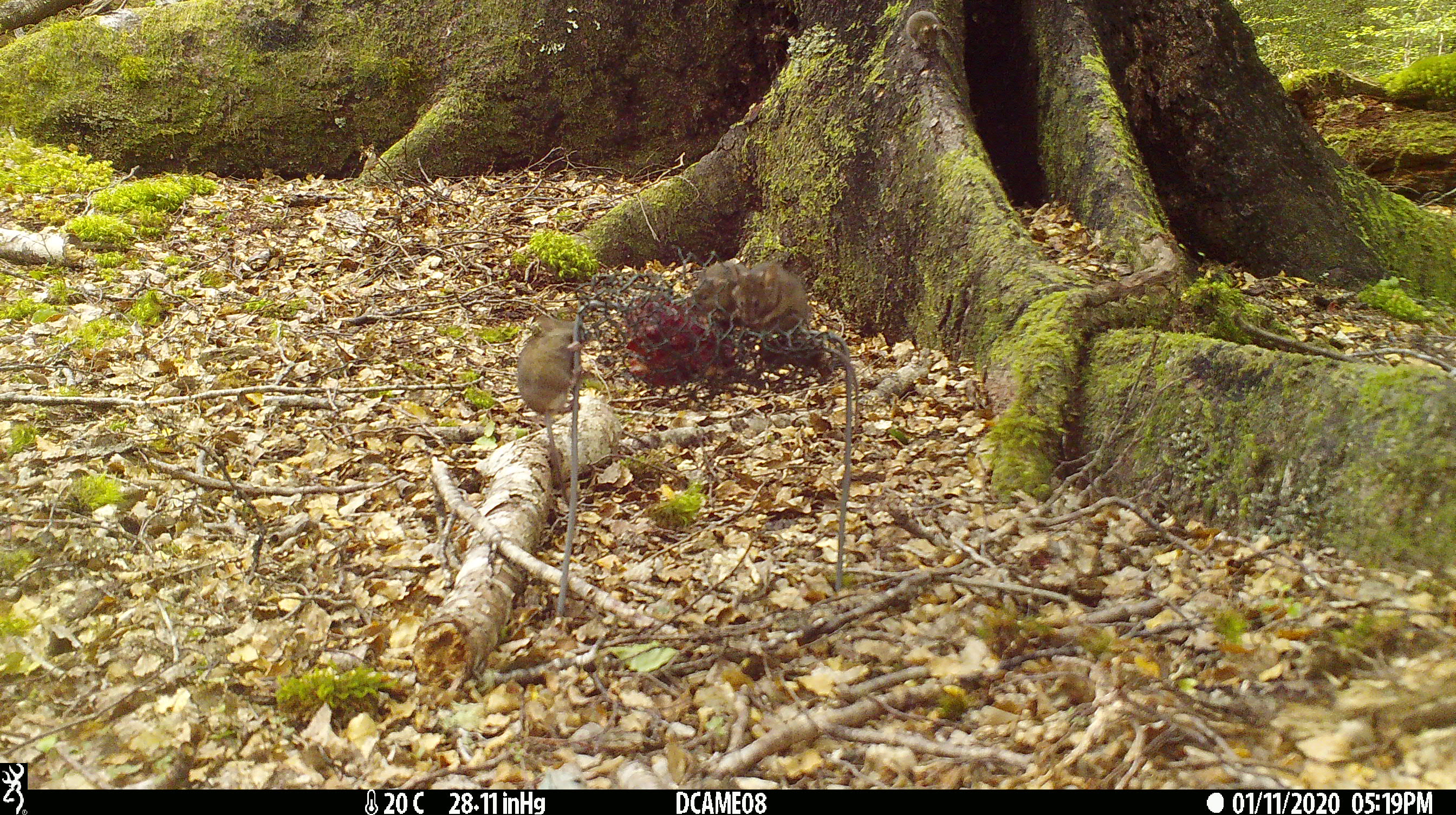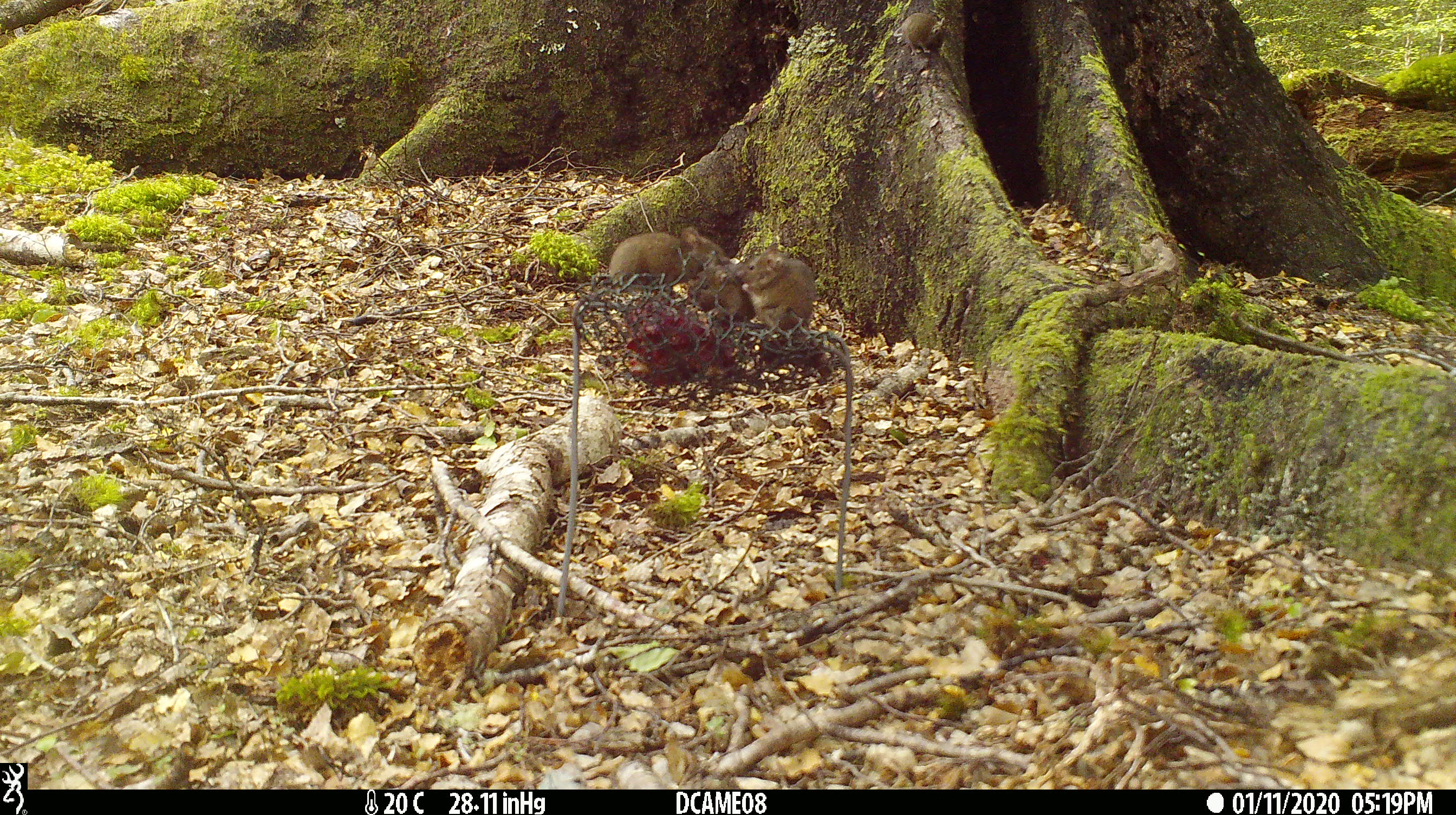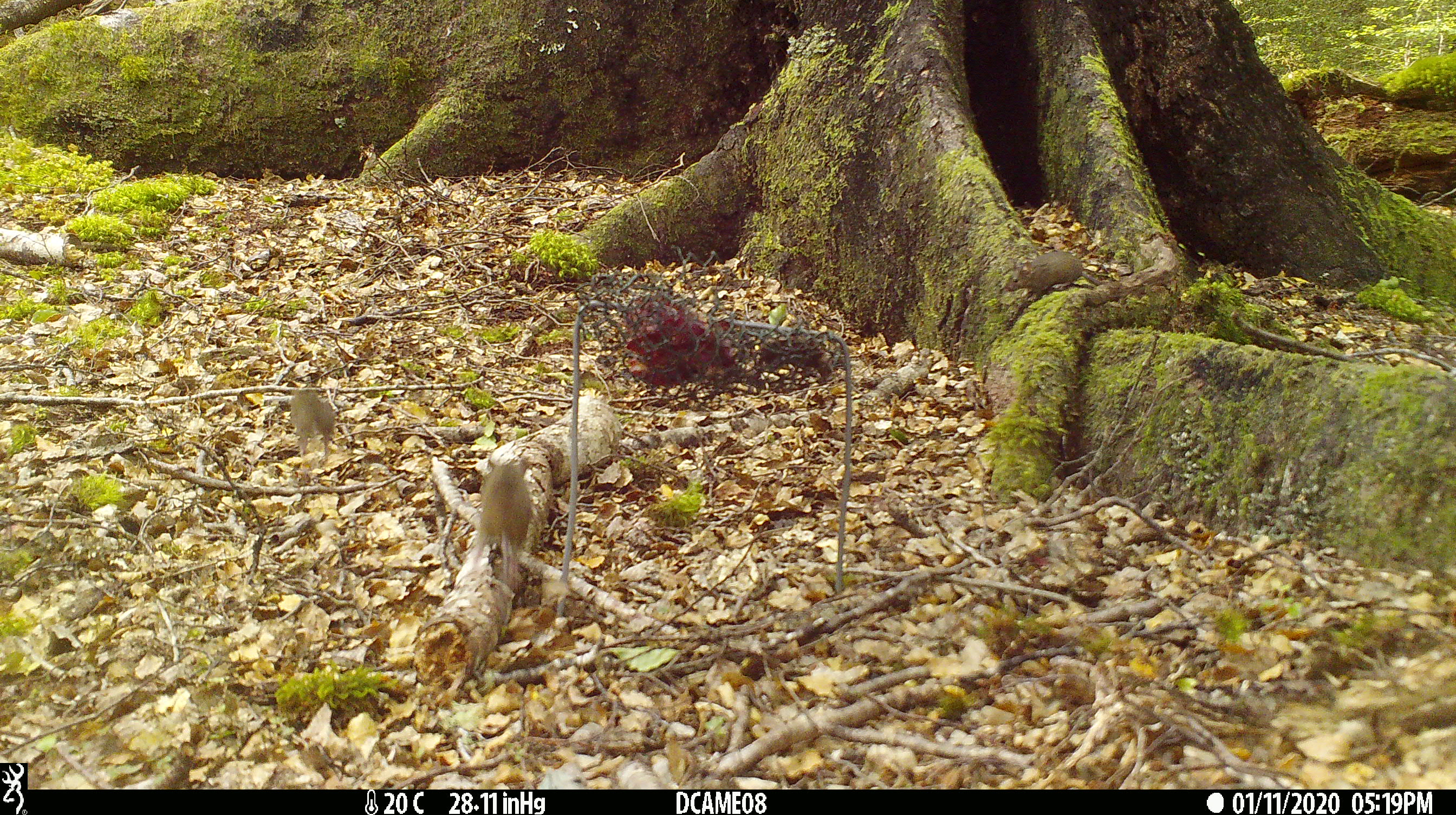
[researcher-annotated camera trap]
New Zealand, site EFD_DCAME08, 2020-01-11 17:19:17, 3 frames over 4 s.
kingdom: Animalia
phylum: Chordata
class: Mammalia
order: Rodentia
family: Muridae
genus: Mus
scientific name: Mus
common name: mouse